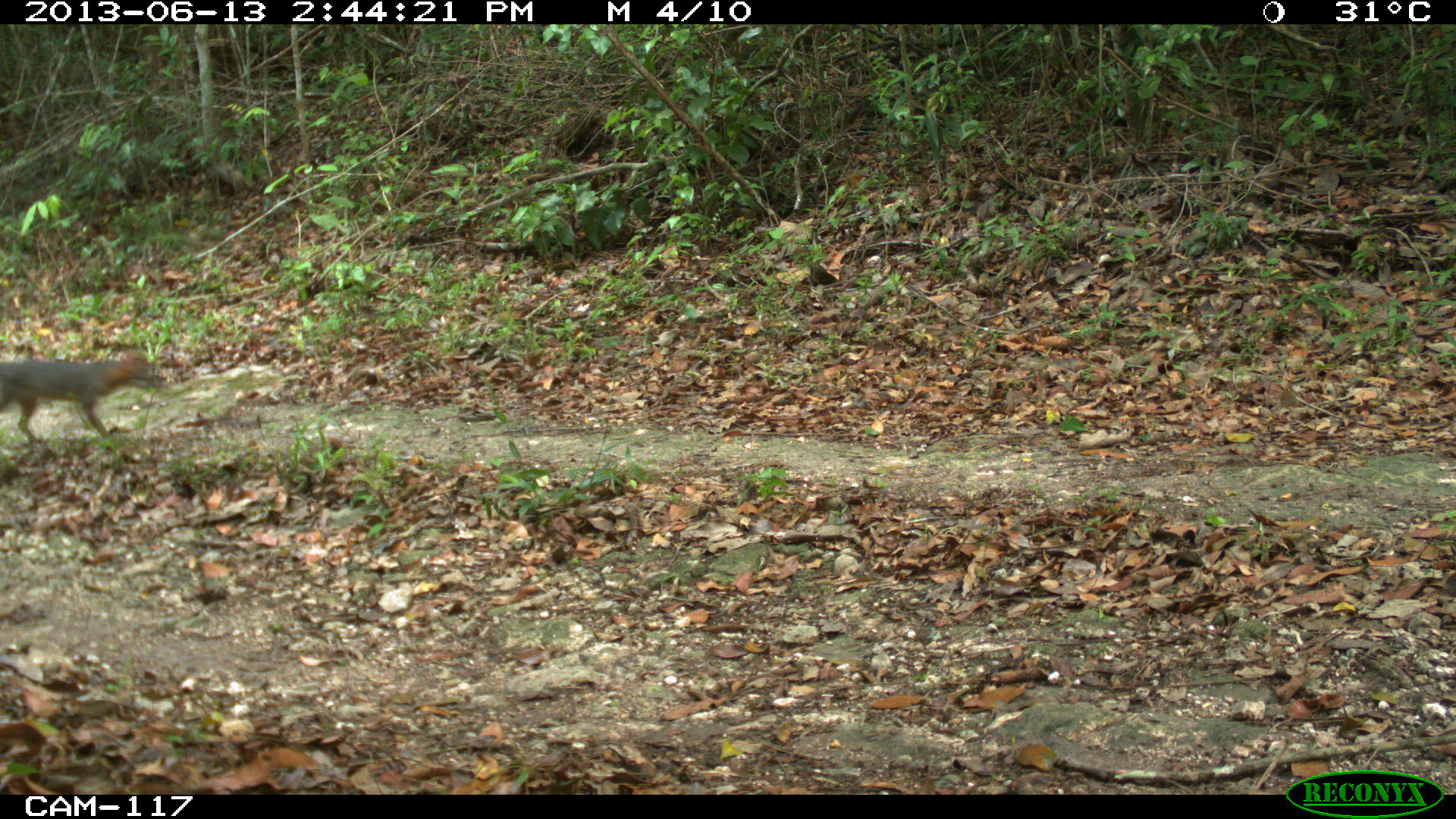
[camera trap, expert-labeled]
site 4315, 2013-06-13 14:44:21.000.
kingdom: Animalia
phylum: Chordata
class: Mammalia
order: Carnivora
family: Canidae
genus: Urocyon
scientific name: Urocyon cinereoargenteus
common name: gray fox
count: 1